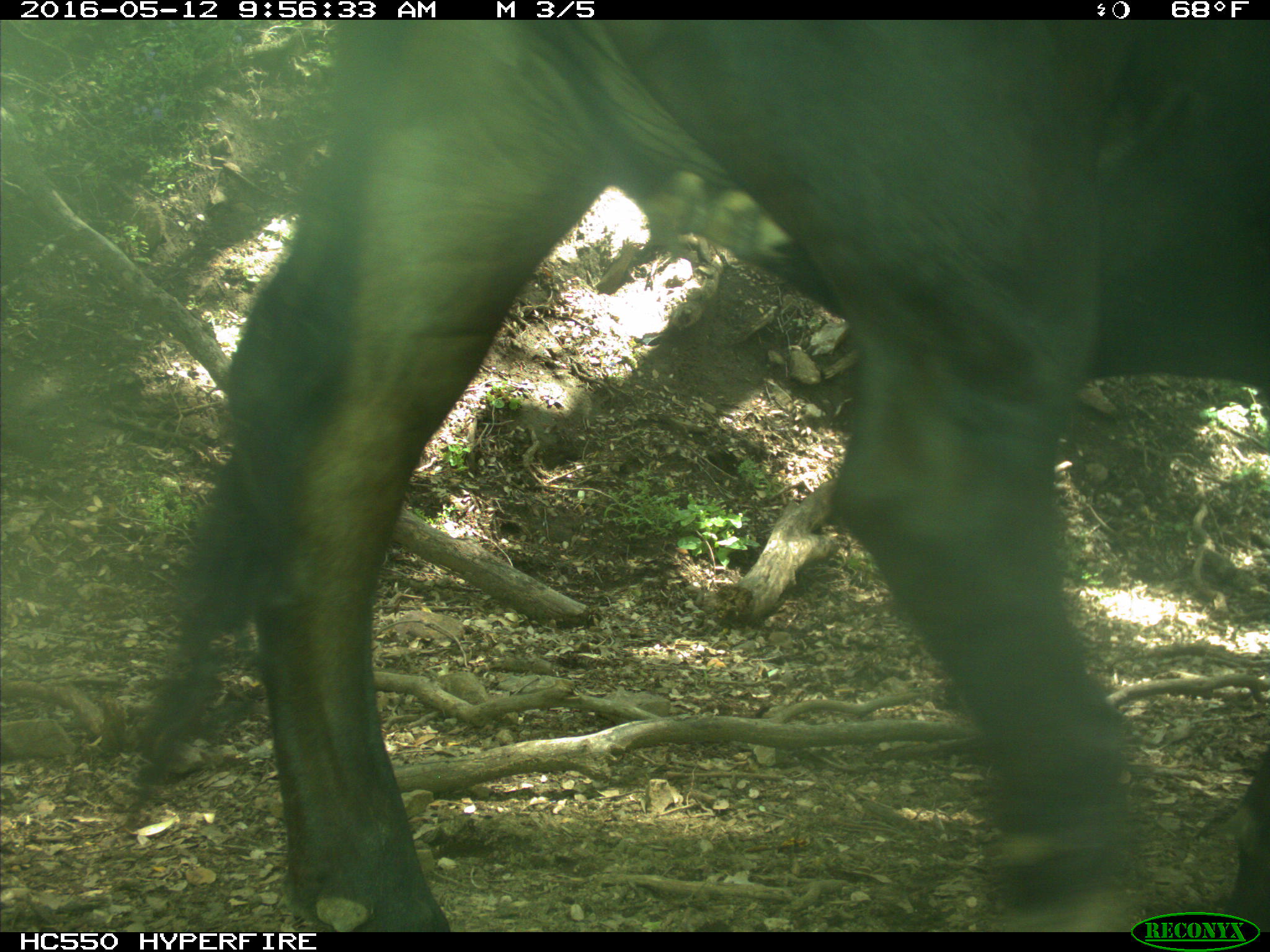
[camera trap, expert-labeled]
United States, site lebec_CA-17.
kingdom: Animalia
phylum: Chordata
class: Mammalia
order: Artiodactyla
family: Bovidae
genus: Bos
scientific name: Bos taurus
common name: domestic cow